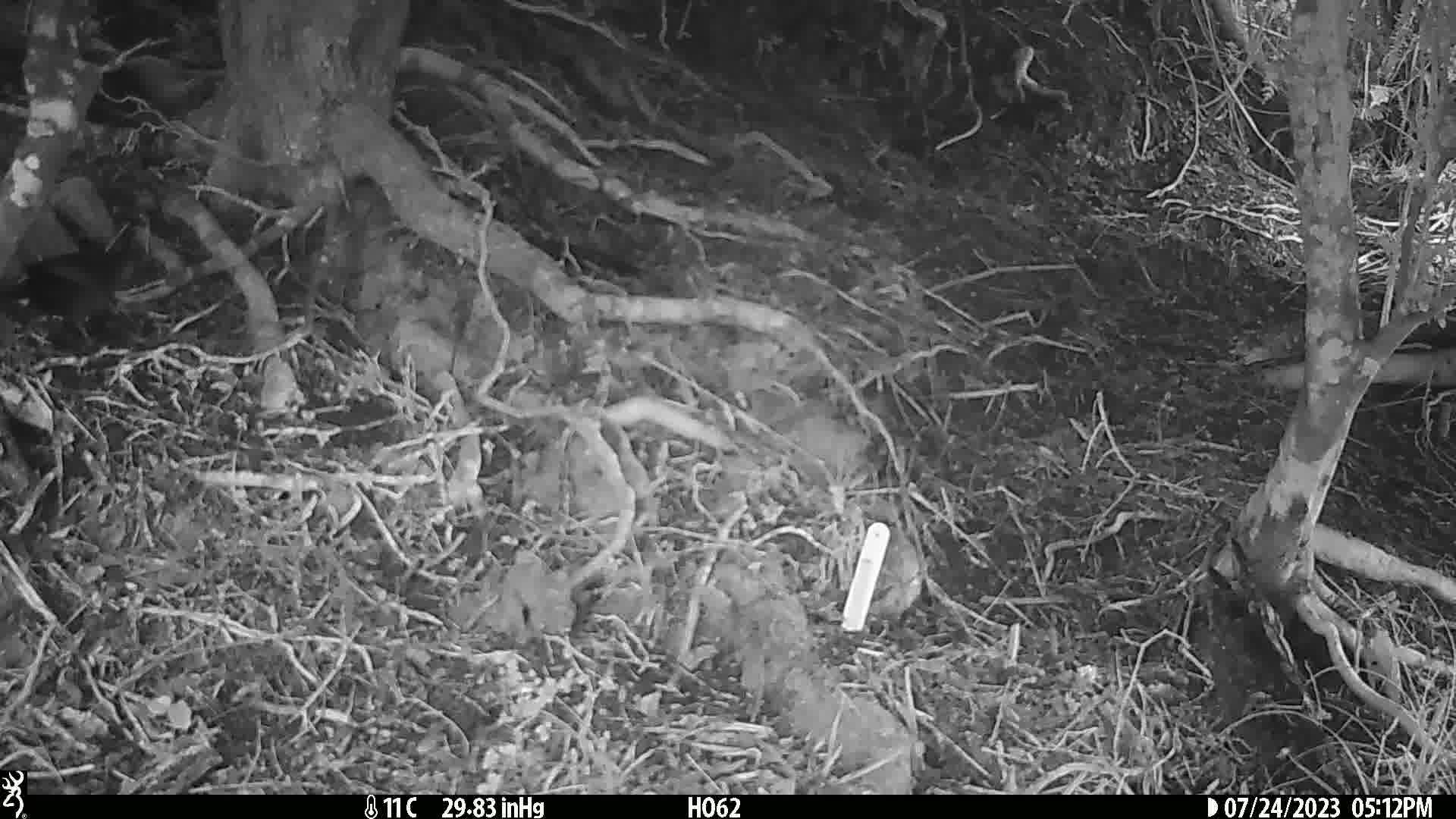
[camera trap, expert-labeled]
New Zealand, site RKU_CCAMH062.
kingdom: Animalia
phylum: Chordata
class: Aves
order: Passeriformes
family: Turdidae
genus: Turdus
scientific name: Turdus merula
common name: eurasian blackbird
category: blackbird